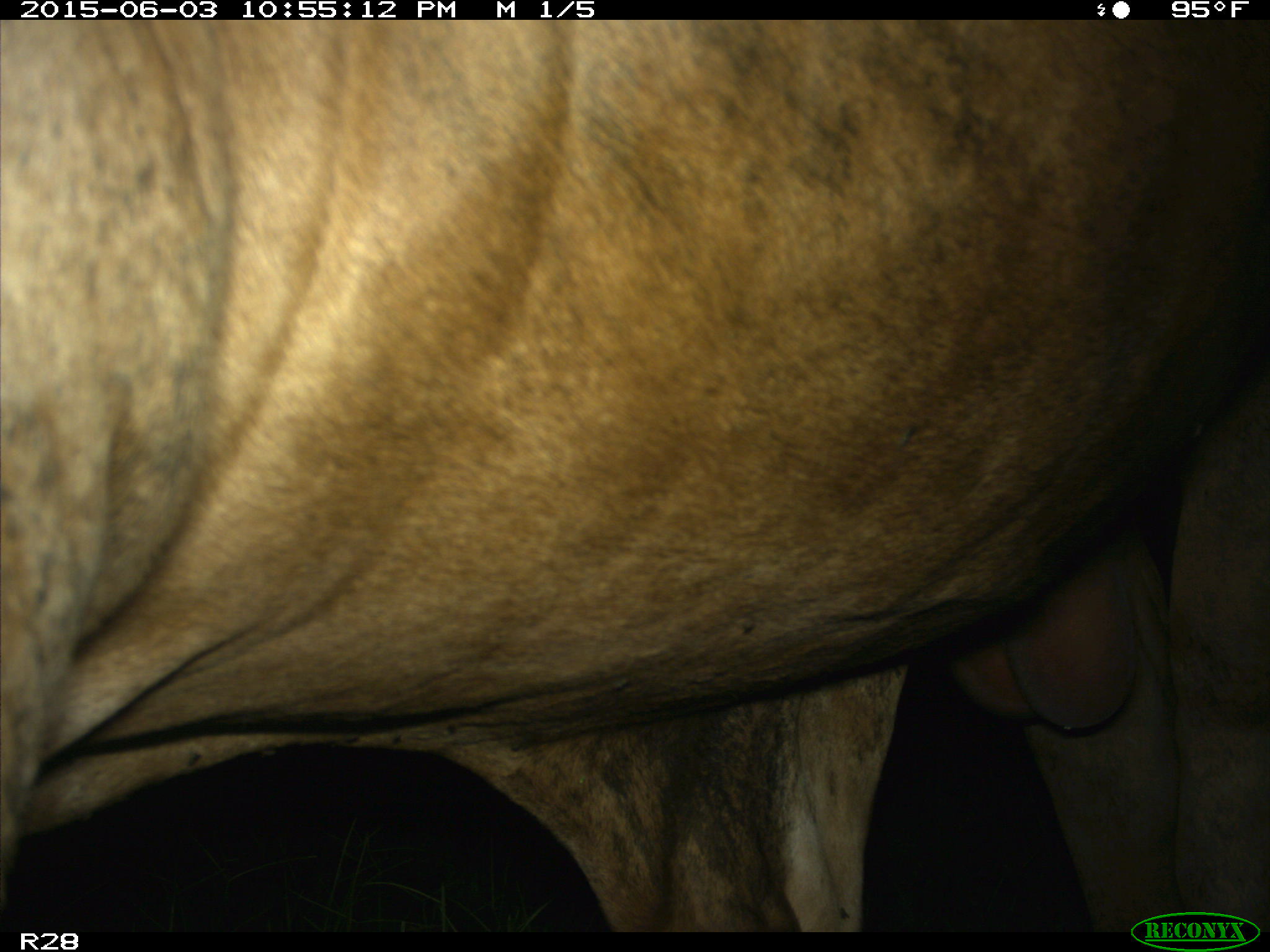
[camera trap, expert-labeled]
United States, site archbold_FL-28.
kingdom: Animalia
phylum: Chordata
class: Mammalia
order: Artiodactyla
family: Bovidae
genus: Bos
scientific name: Bos taurus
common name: domestic cow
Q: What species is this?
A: Bos taurus (domestic cow).